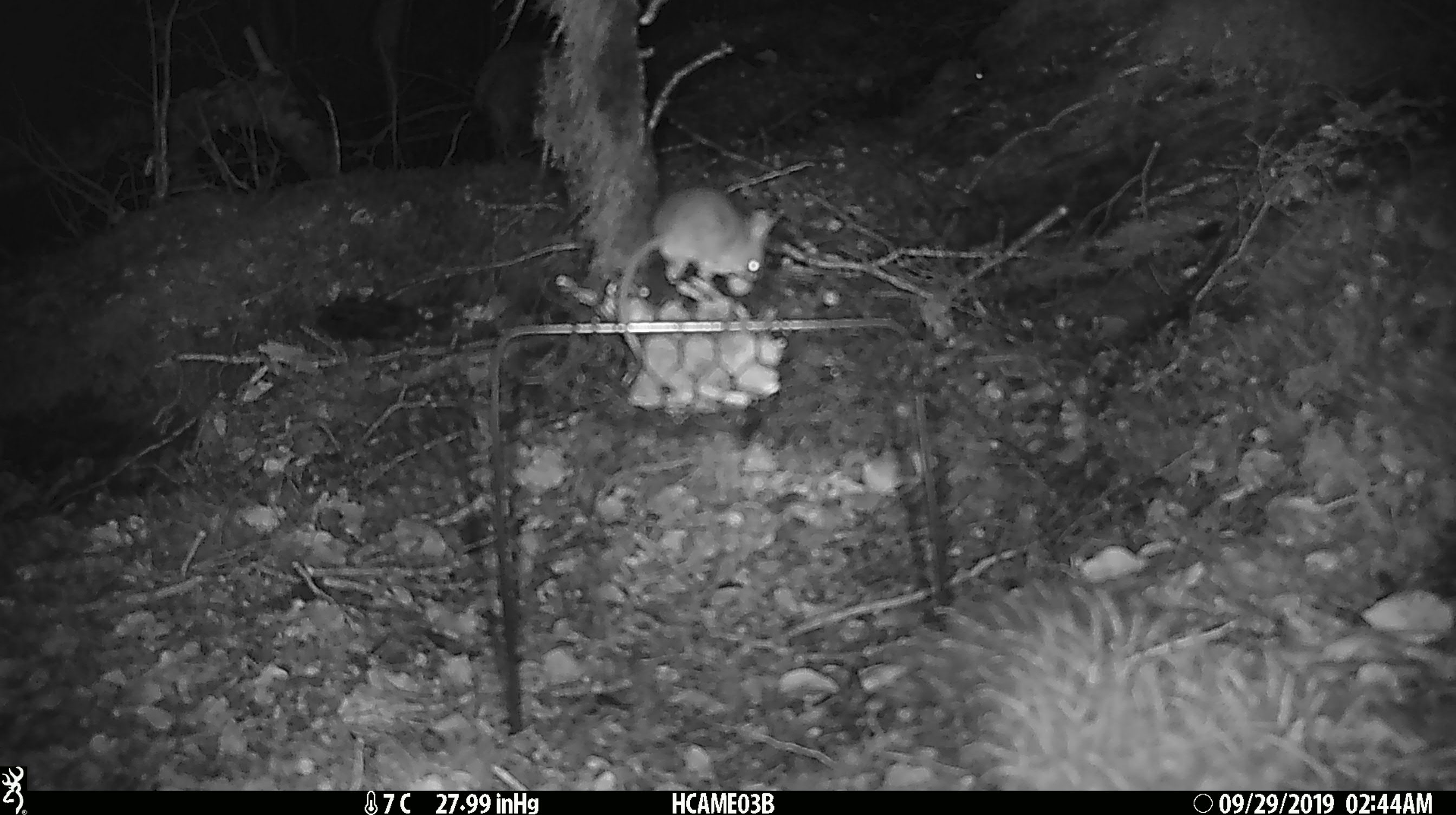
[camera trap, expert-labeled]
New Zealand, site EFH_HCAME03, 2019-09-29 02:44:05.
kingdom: Animalia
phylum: Chordata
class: Mammalia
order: Rodentia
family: Muridae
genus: Mus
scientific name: Mus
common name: mouse